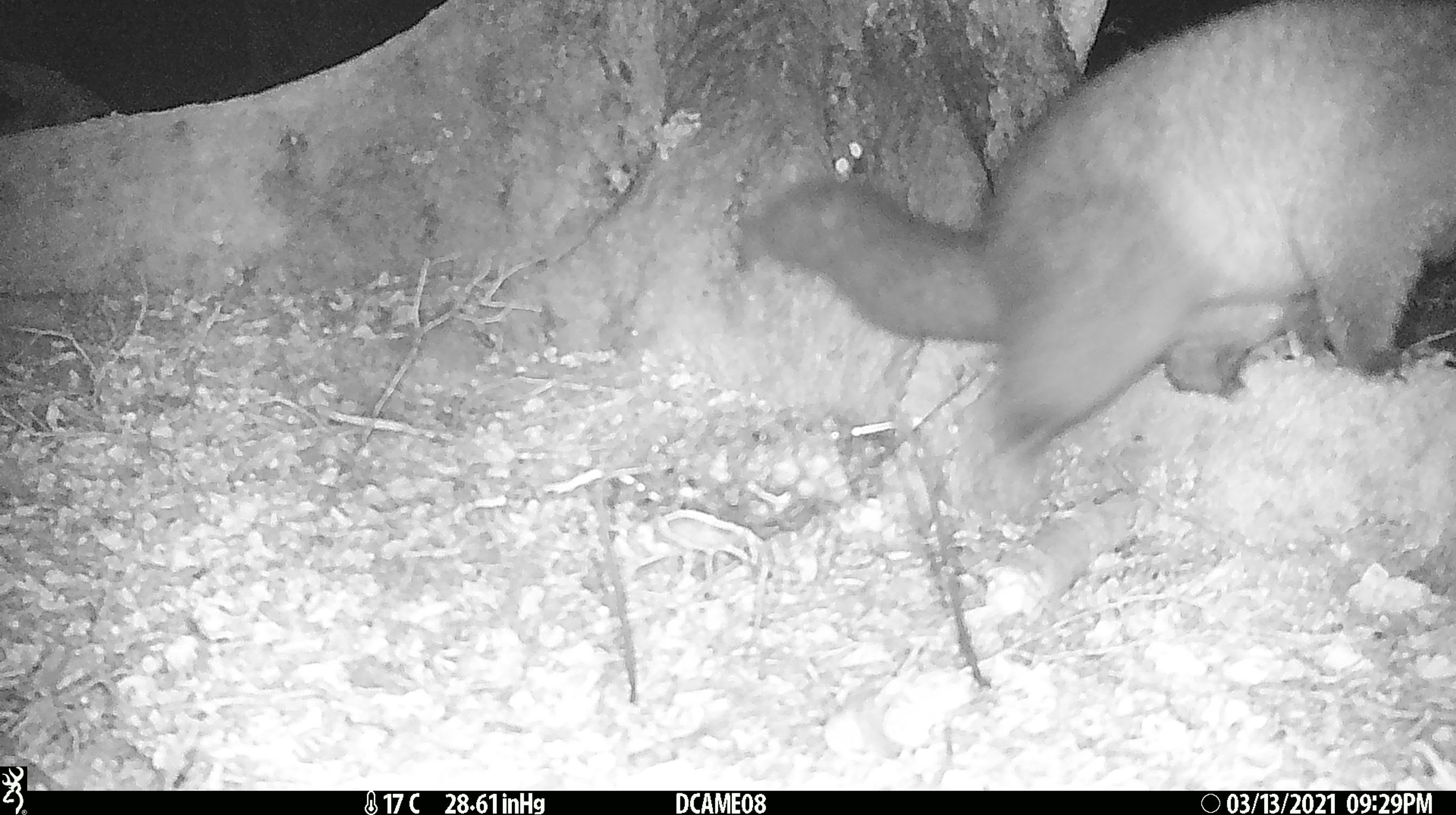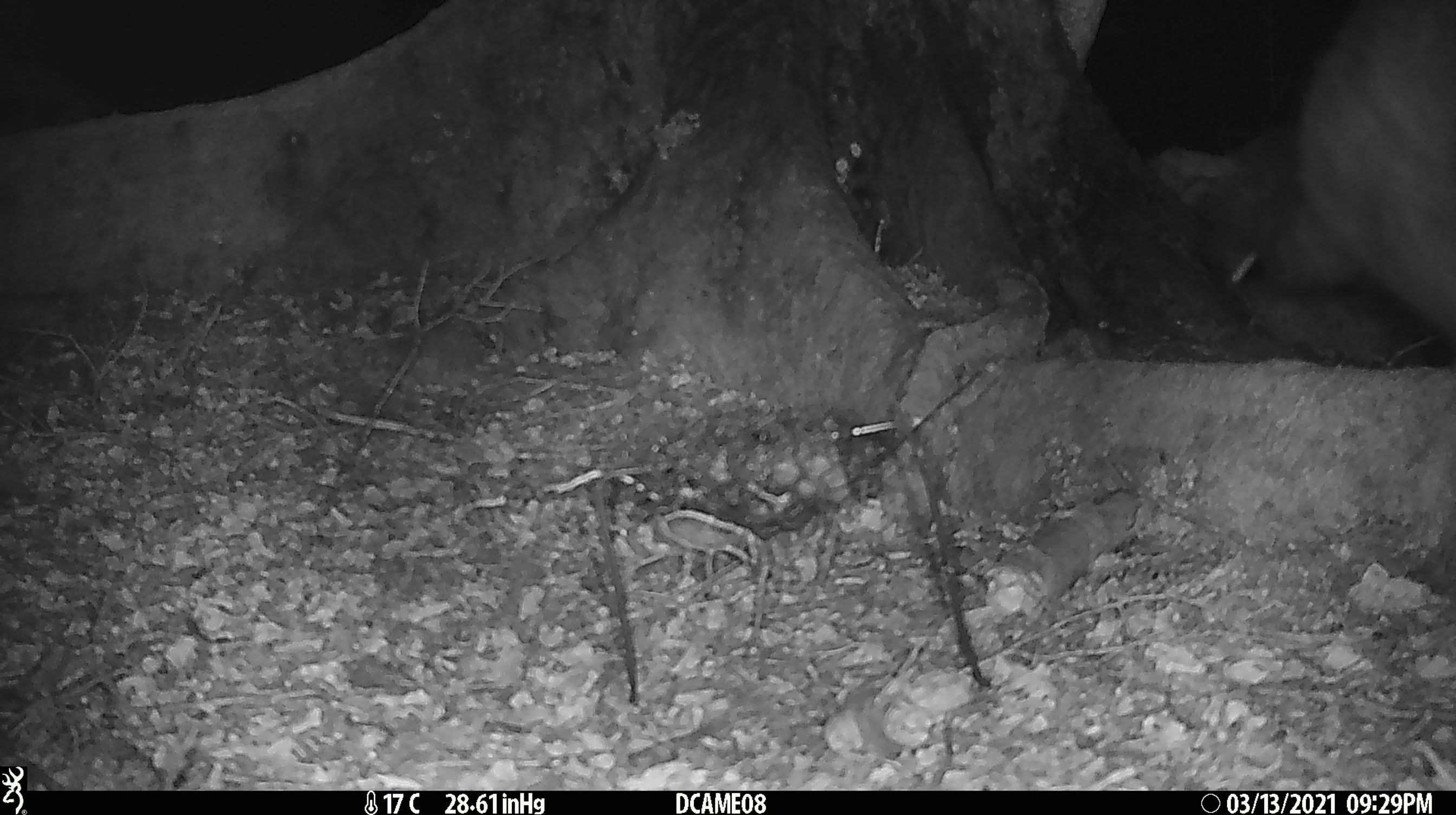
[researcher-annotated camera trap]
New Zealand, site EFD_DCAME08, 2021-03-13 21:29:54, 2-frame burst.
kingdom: Animalia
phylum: Chordata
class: Mammalia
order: Diprotodontia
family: Phalangeridae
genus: Trichosurus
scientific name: Trichosurus vulpecula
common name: common brushtail possum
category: possum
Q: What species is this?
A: Possum (common brushtail possum) (Trichosurus vulpecula).